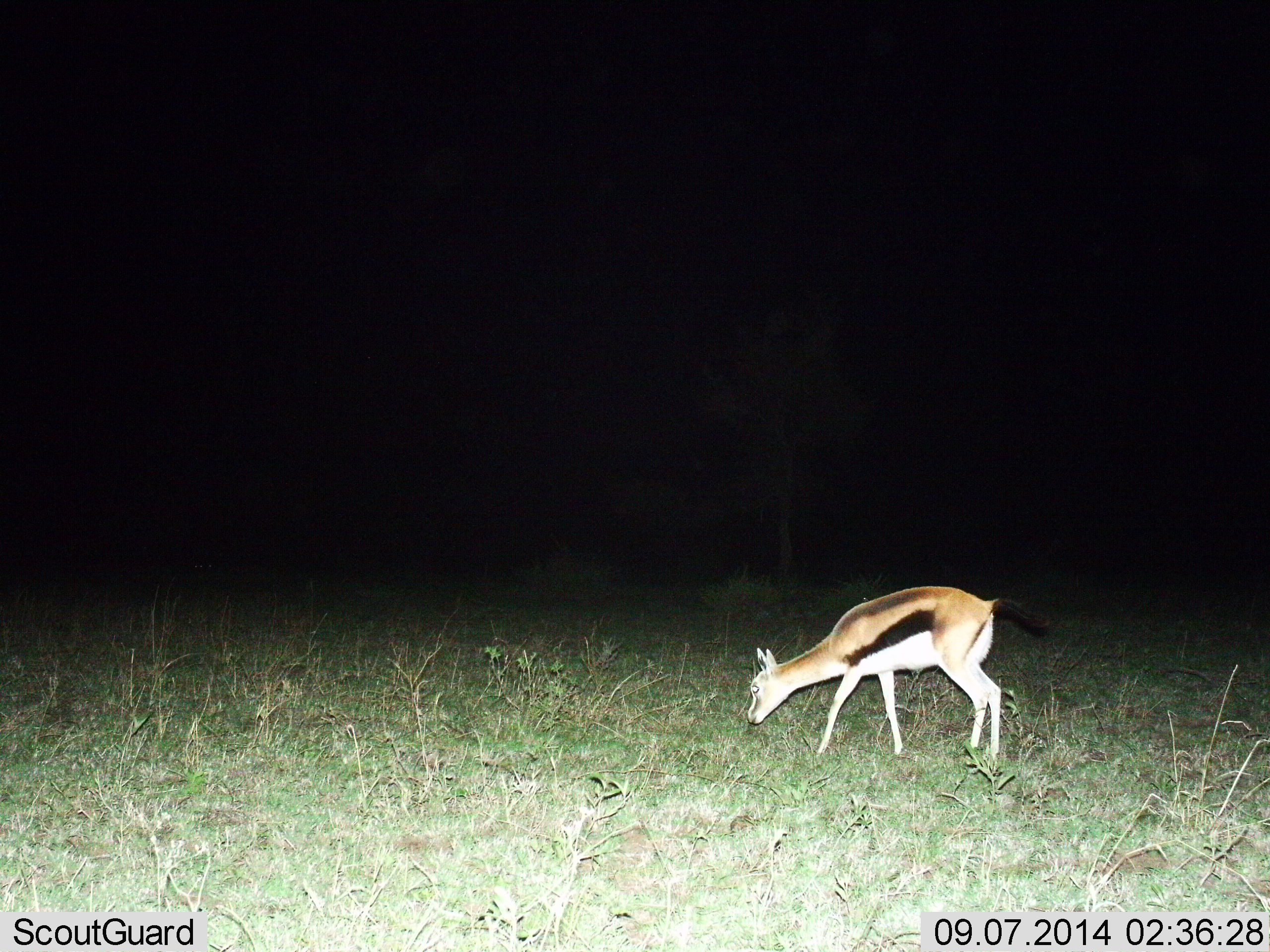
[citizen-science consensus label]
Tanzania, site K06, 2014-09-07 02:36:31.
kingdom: Animalia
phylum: Chordata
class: Mammalia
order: Artiodactyla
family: Bovidae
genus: Eudorcas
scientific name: Eudorcas thomsonii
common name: thomson's gazelle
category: gazellethomsons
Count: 1.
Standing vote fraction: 0%.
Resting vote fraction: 0%.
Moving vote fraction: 20%.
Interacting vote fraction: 0%.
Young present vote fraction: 0%.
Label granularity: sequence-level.